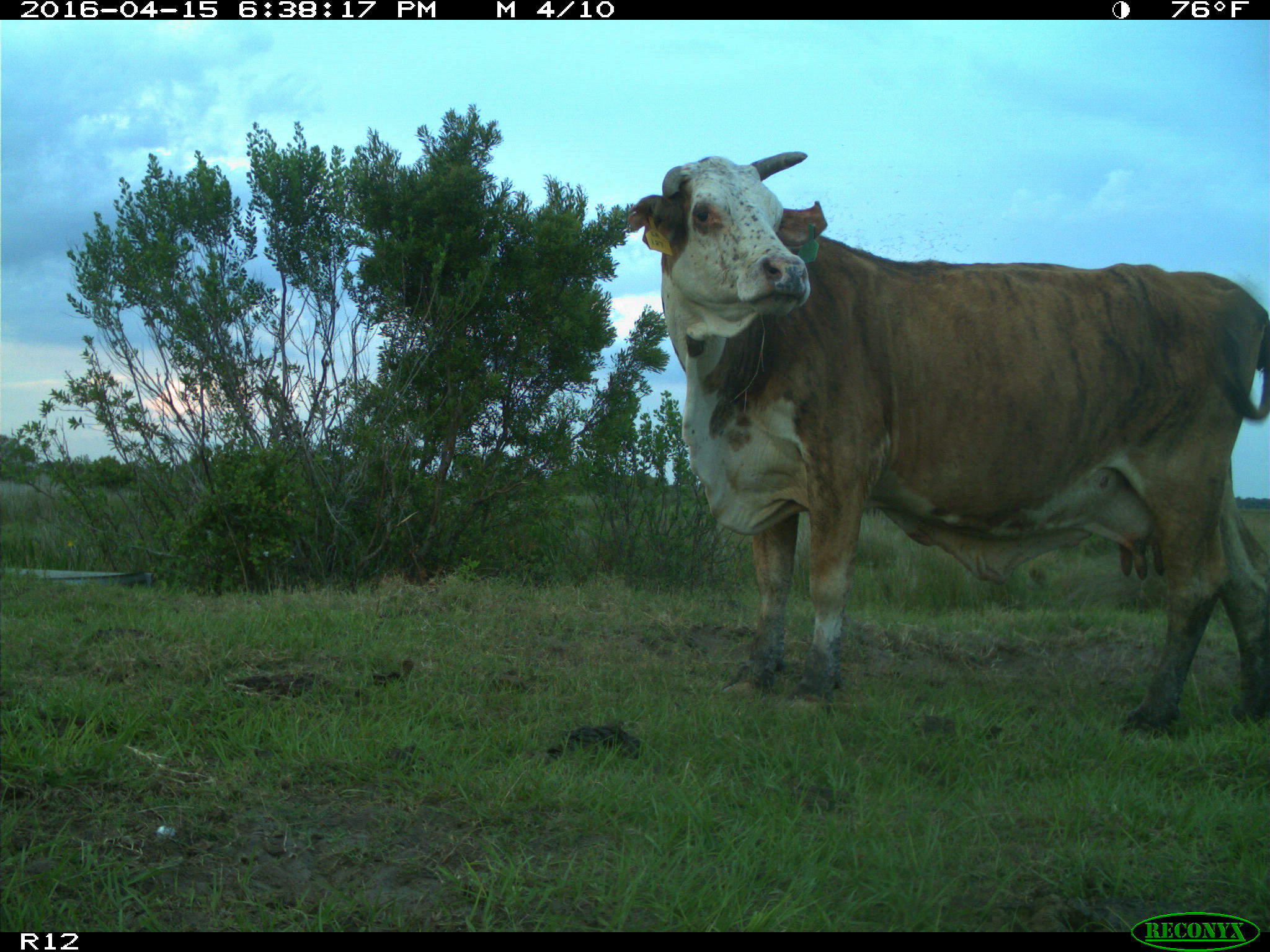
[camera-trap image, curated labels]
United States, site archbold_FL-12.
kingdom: Animalia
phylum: Chordata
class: Mammalia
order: Artiodactyla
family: Bovidae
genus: Bos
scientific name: Bos taurus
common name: domestic cow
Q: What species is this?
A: Bos taurus (domestic cow).